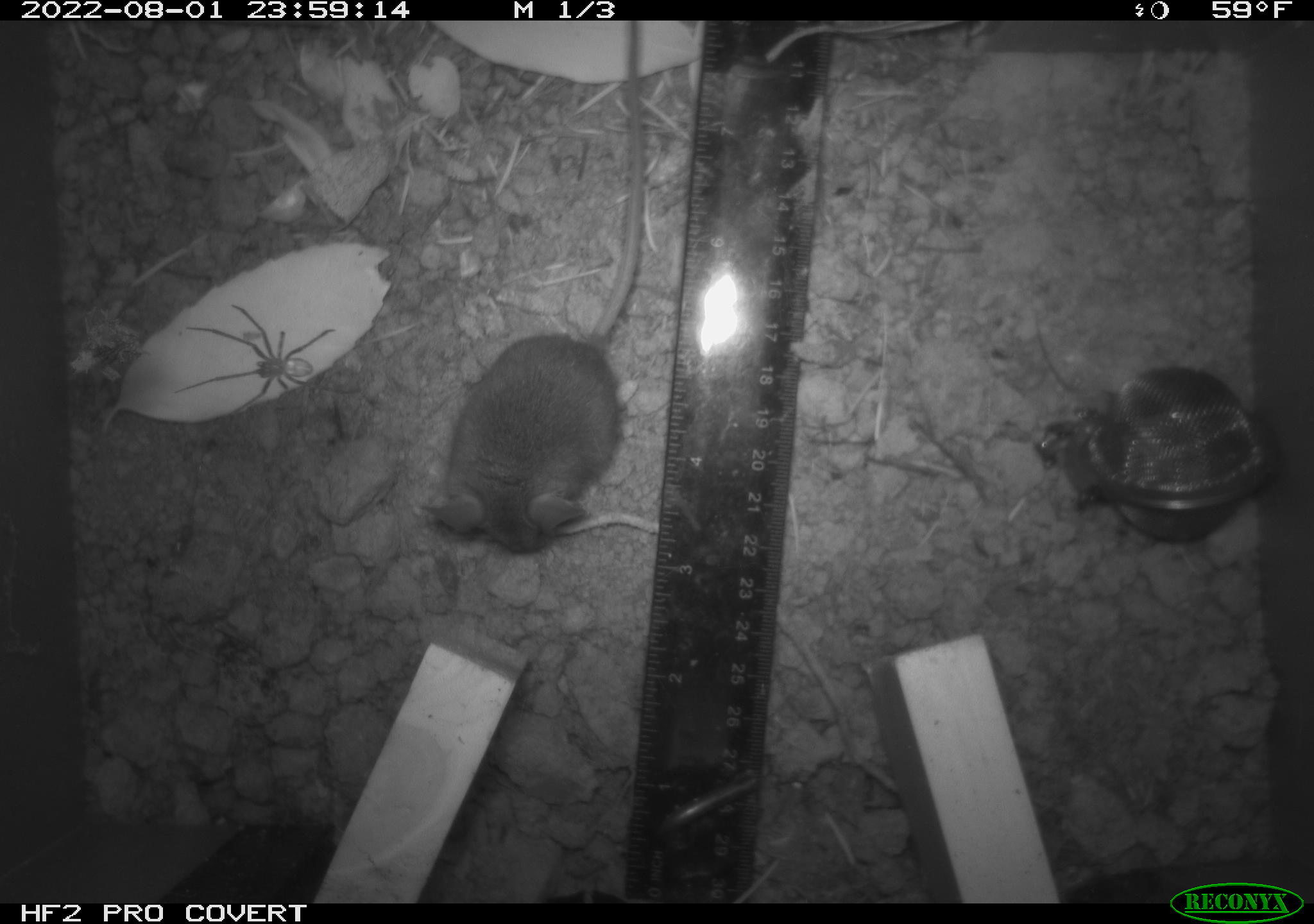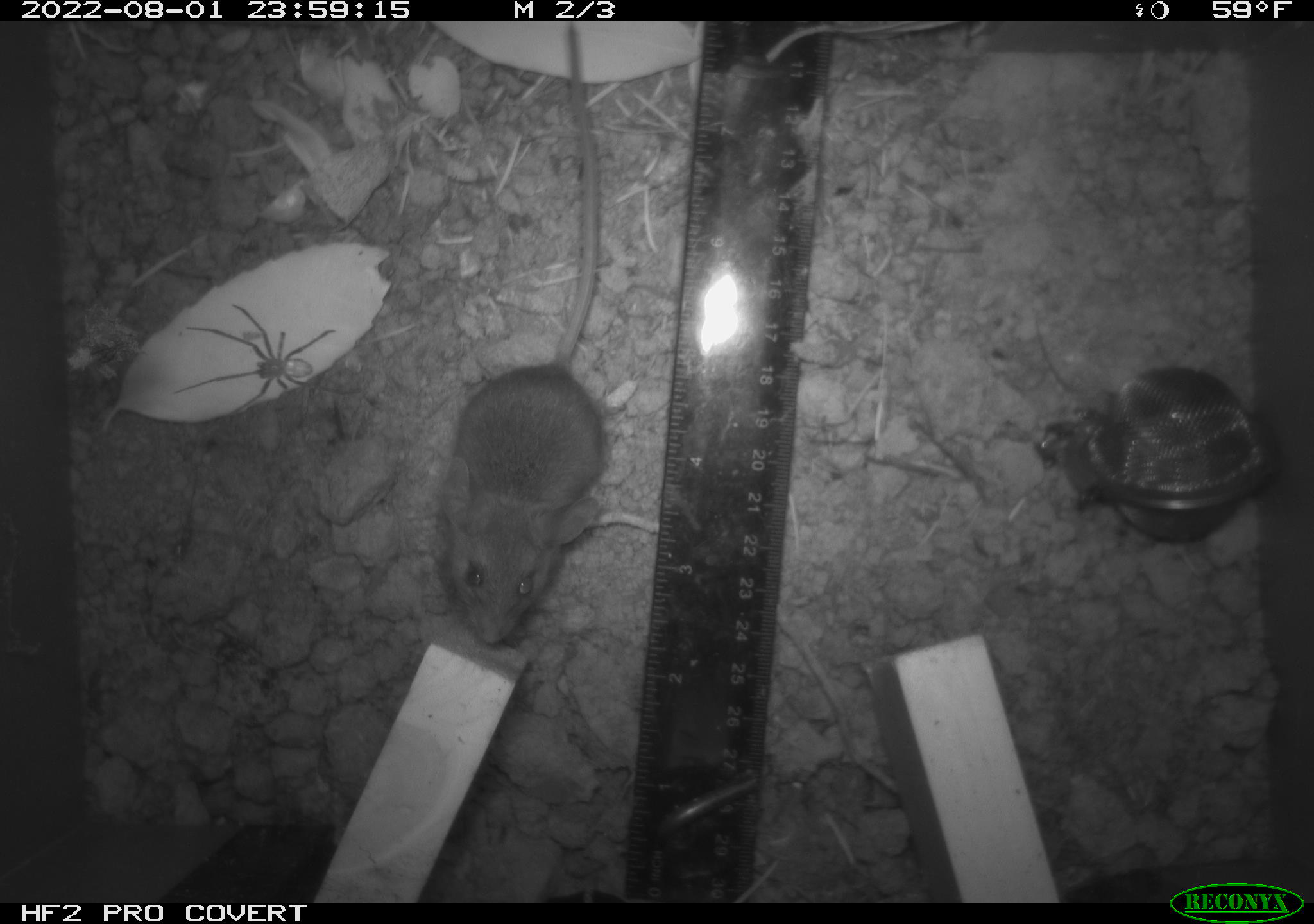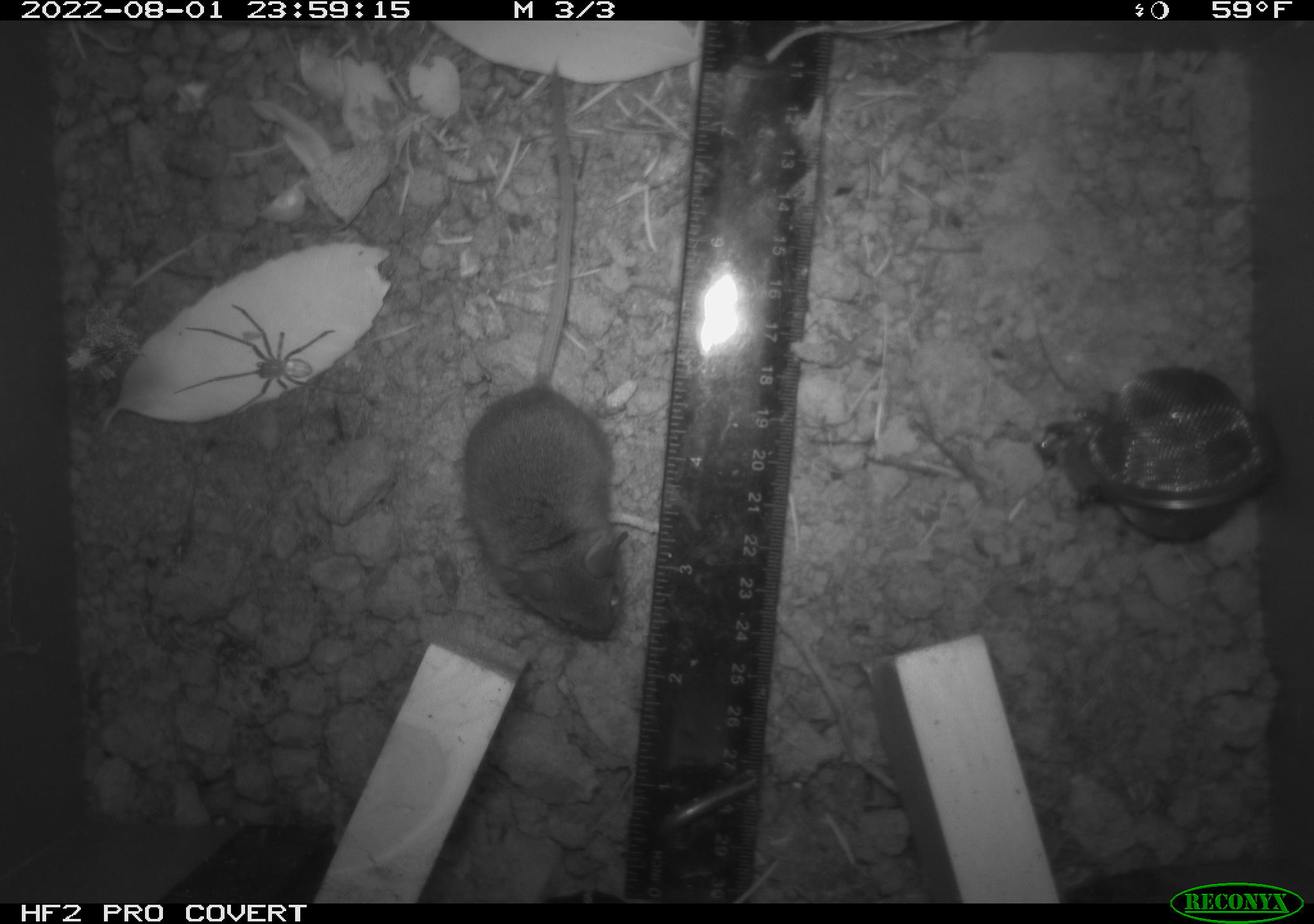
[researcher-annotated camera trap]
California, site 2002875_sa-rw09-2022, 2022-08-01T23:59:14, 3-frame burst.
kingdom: Animalia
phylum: Arthropoda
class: Arachnida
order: Araneae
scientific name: Araneae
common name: spider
Spider (Araneae).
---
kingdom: Animalia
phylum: Chordata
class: Mammalia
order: Rodentia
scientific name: Rodentia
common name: rodent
Rodent (Rodentia).